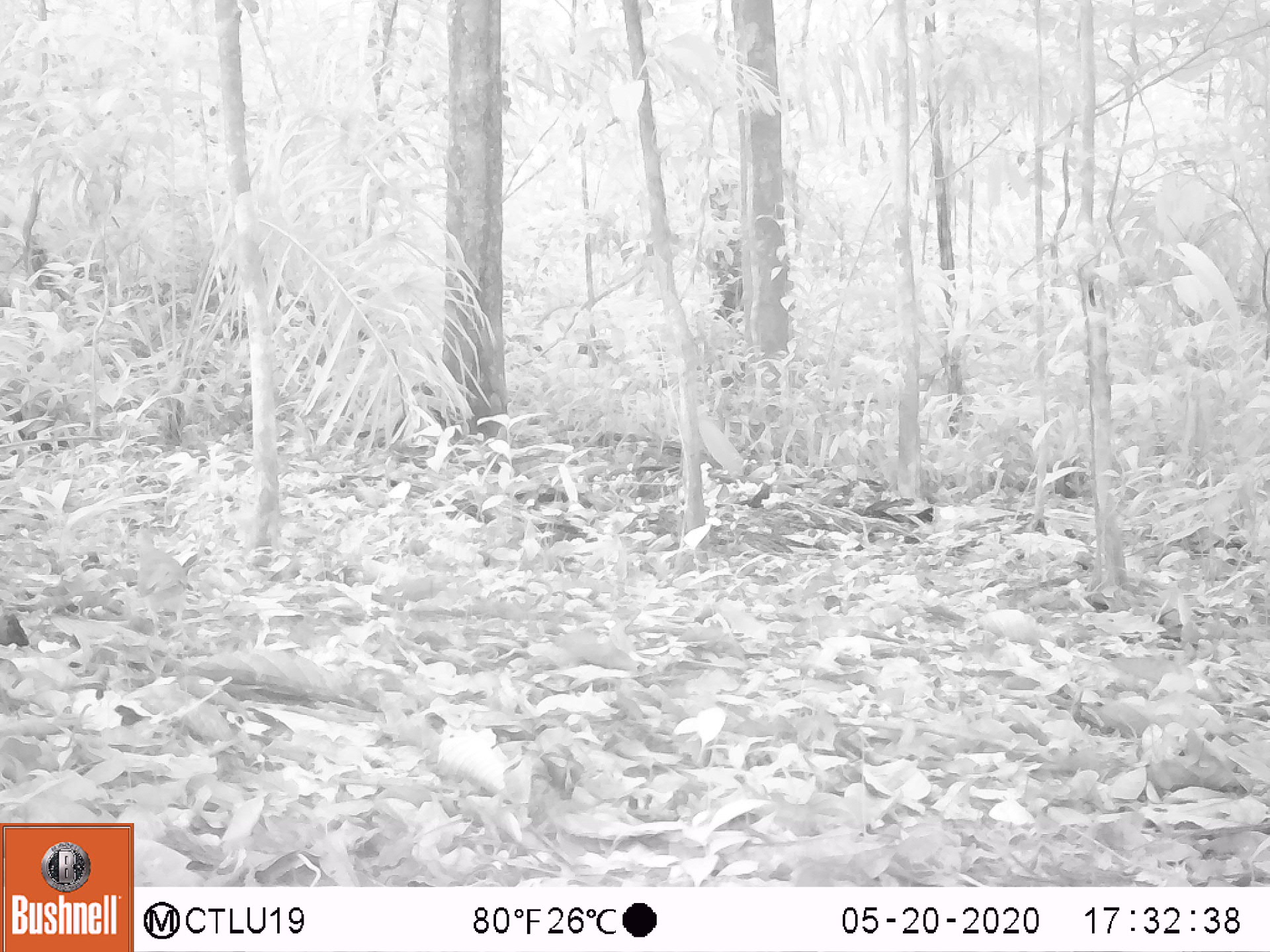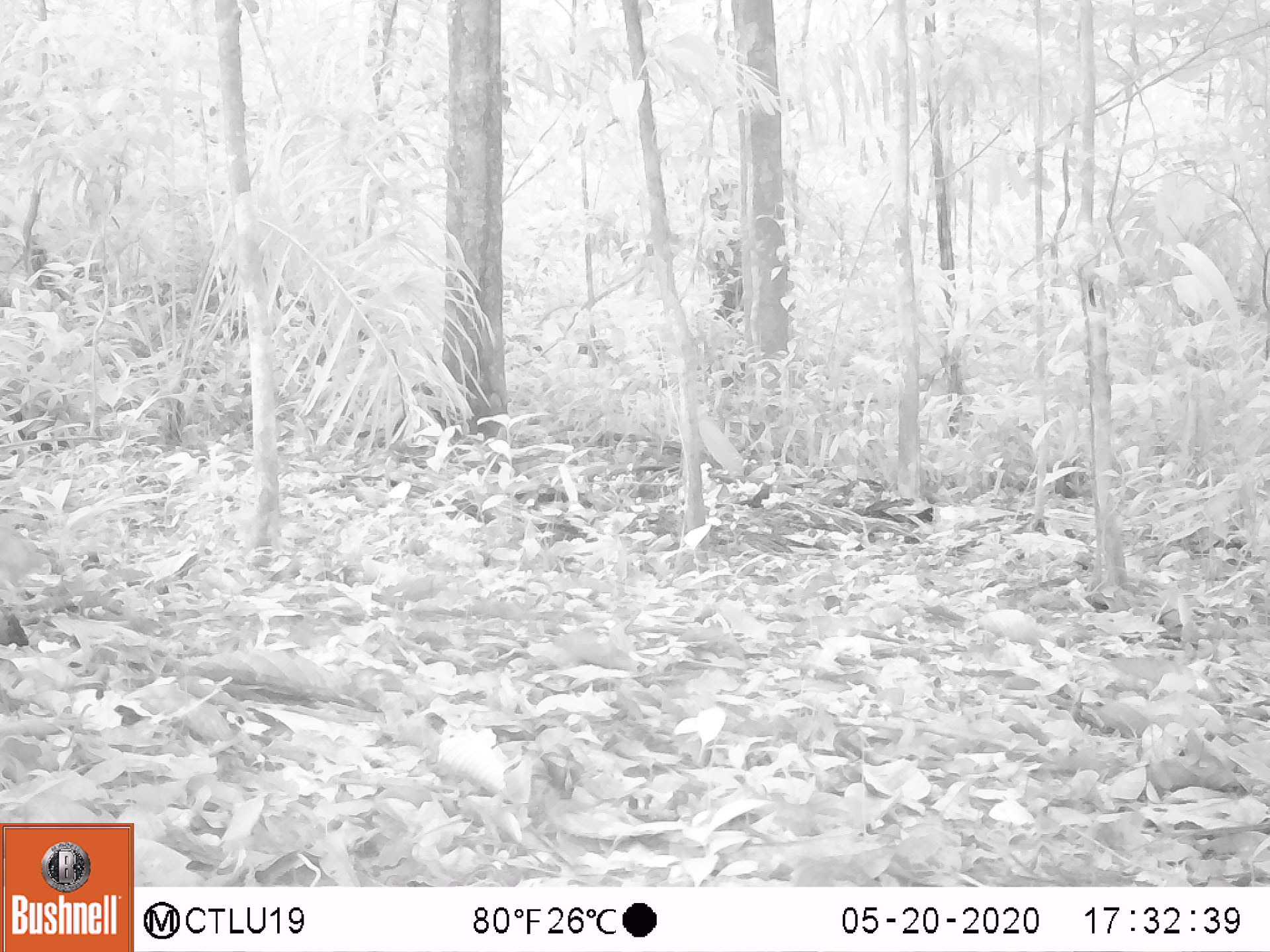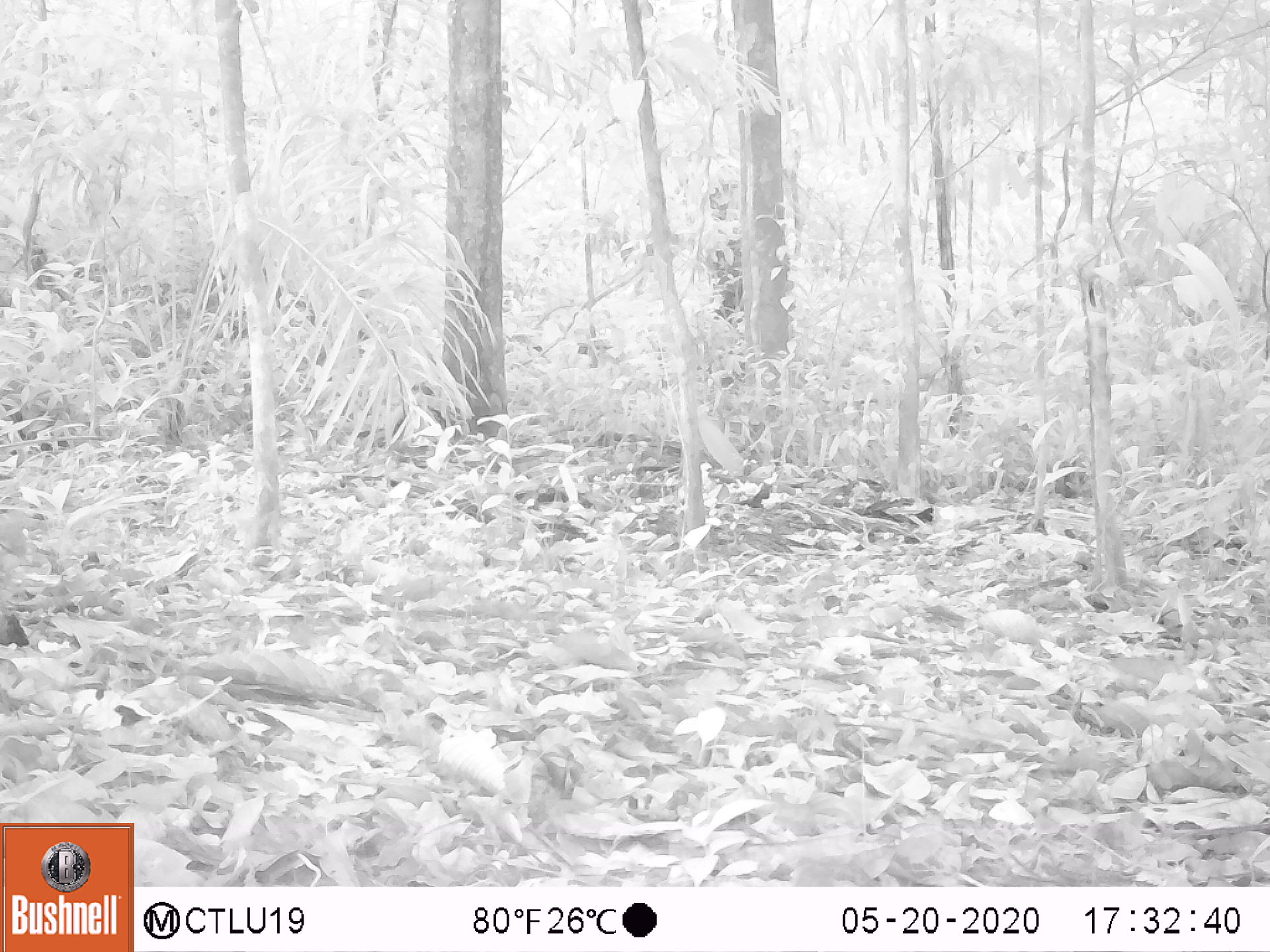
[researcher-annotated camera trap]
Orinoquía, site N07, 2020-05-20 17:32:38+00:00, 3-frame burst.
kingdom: Animalia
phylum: Chordata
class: Aves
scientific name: Aves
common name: bird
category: unknown bird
Unknown bird (bird) (Aves).